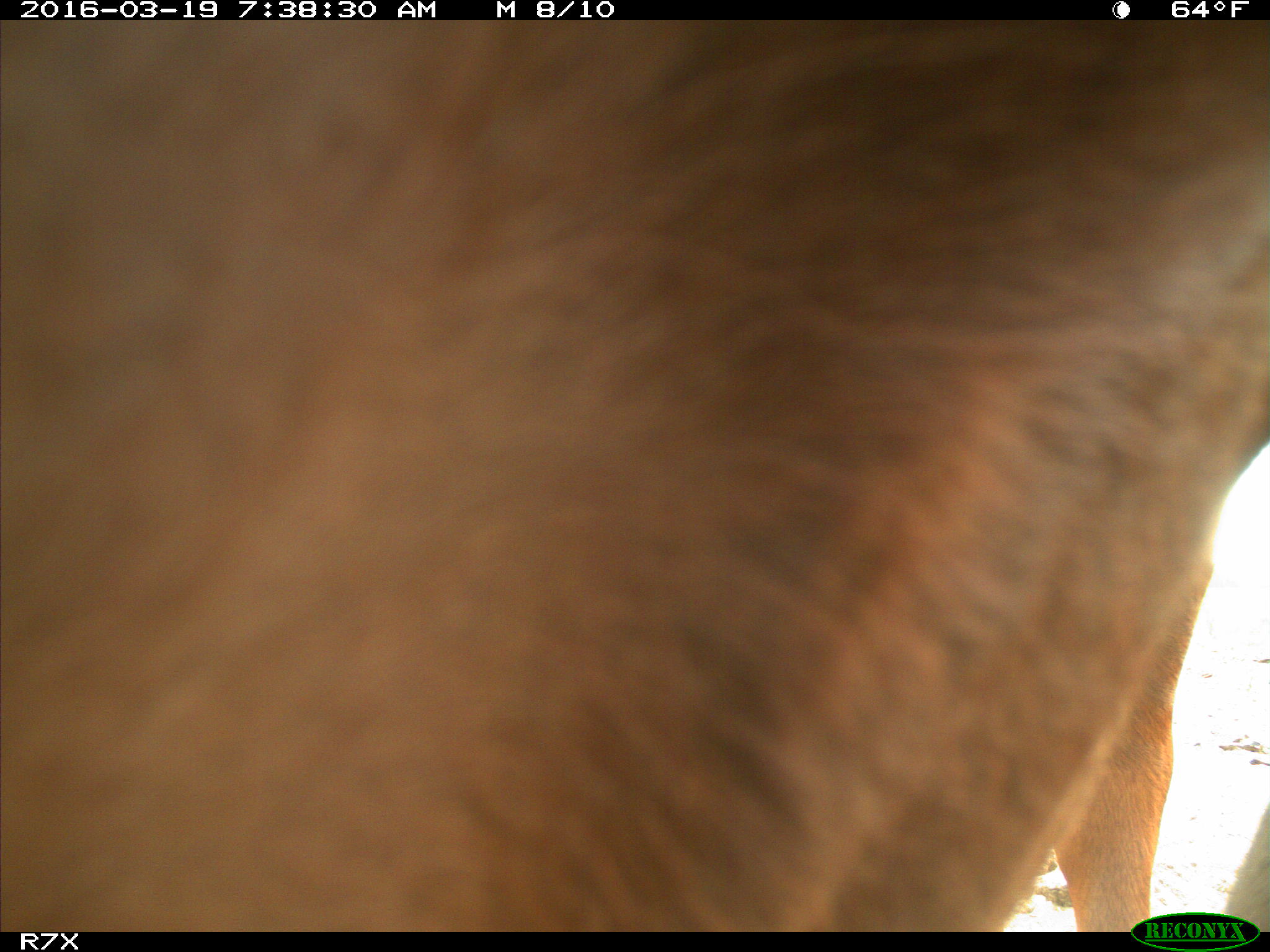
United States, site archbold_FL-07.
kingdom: Animalia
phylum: Chordata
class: Mammalia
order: Artiodactyla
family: Bovidae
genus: Bos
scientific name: Bos taurus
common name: domestic cow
Bos taurus (domestic cow).